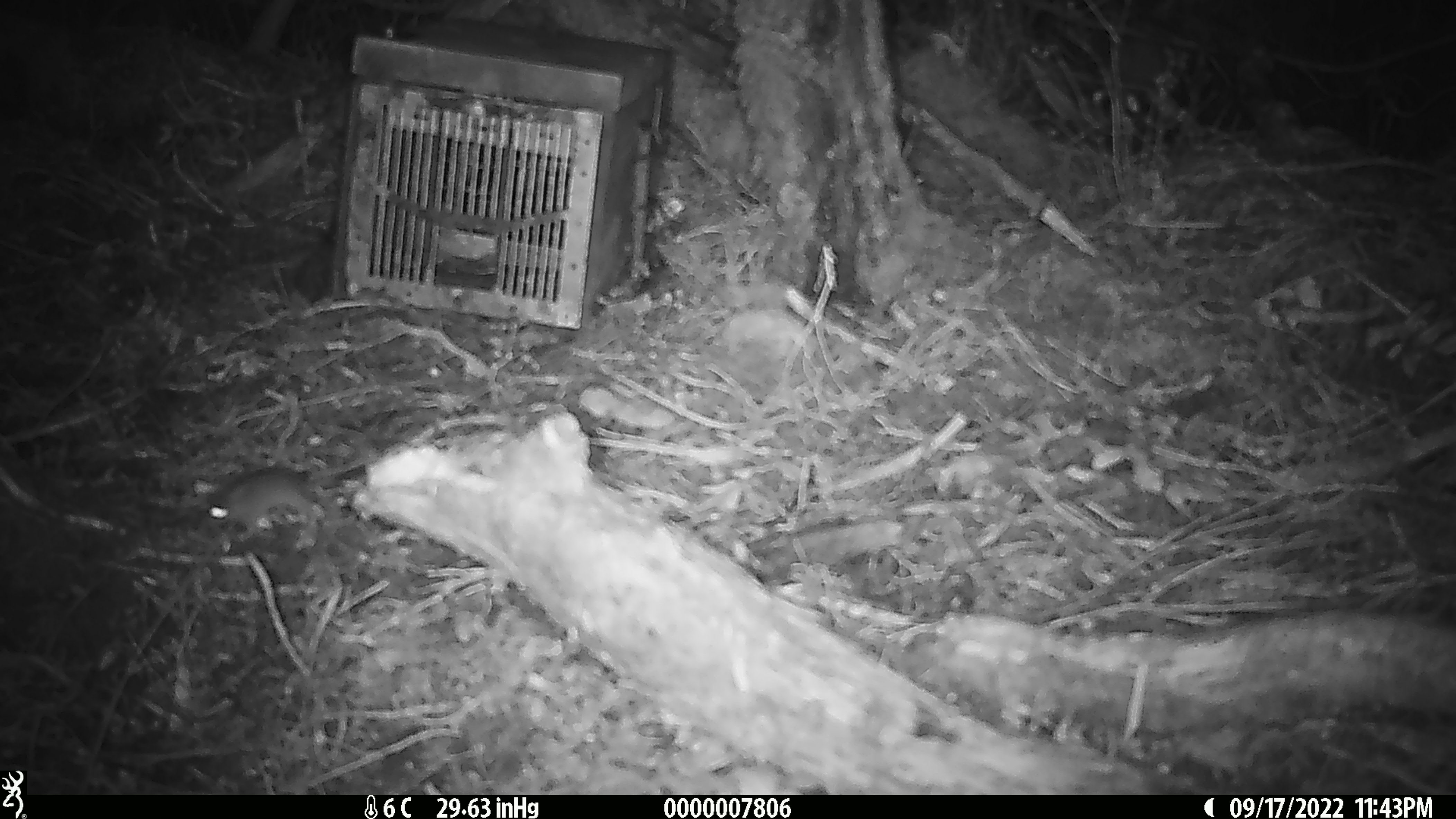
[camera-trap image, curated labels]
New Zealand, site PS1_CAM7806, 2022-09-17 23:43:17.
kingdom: Animalia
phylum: Chordata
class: Mammalia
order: Rodentia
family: Muridae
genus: Mus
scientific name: Mus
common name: mouse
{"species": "mouse (Mus)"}